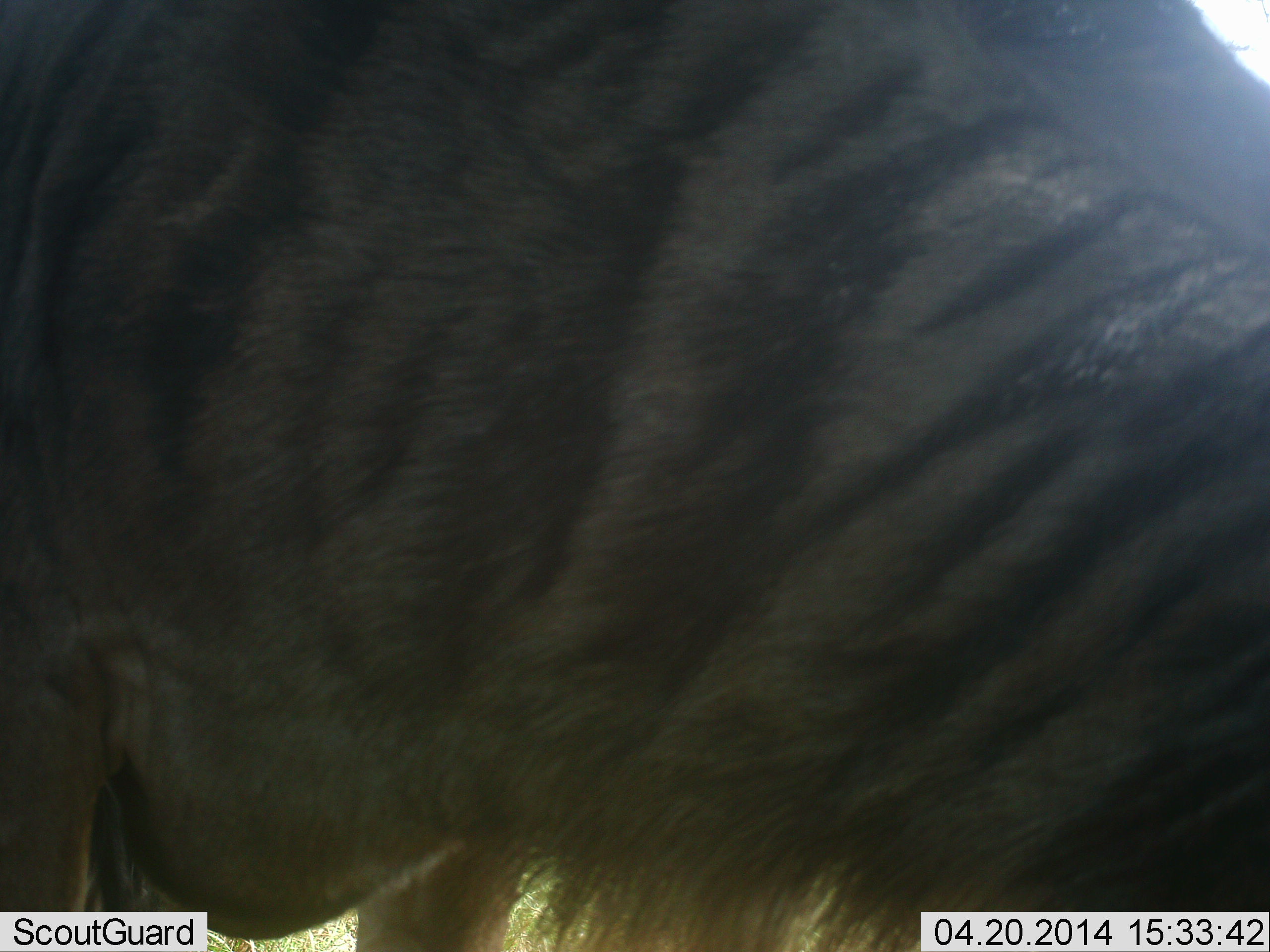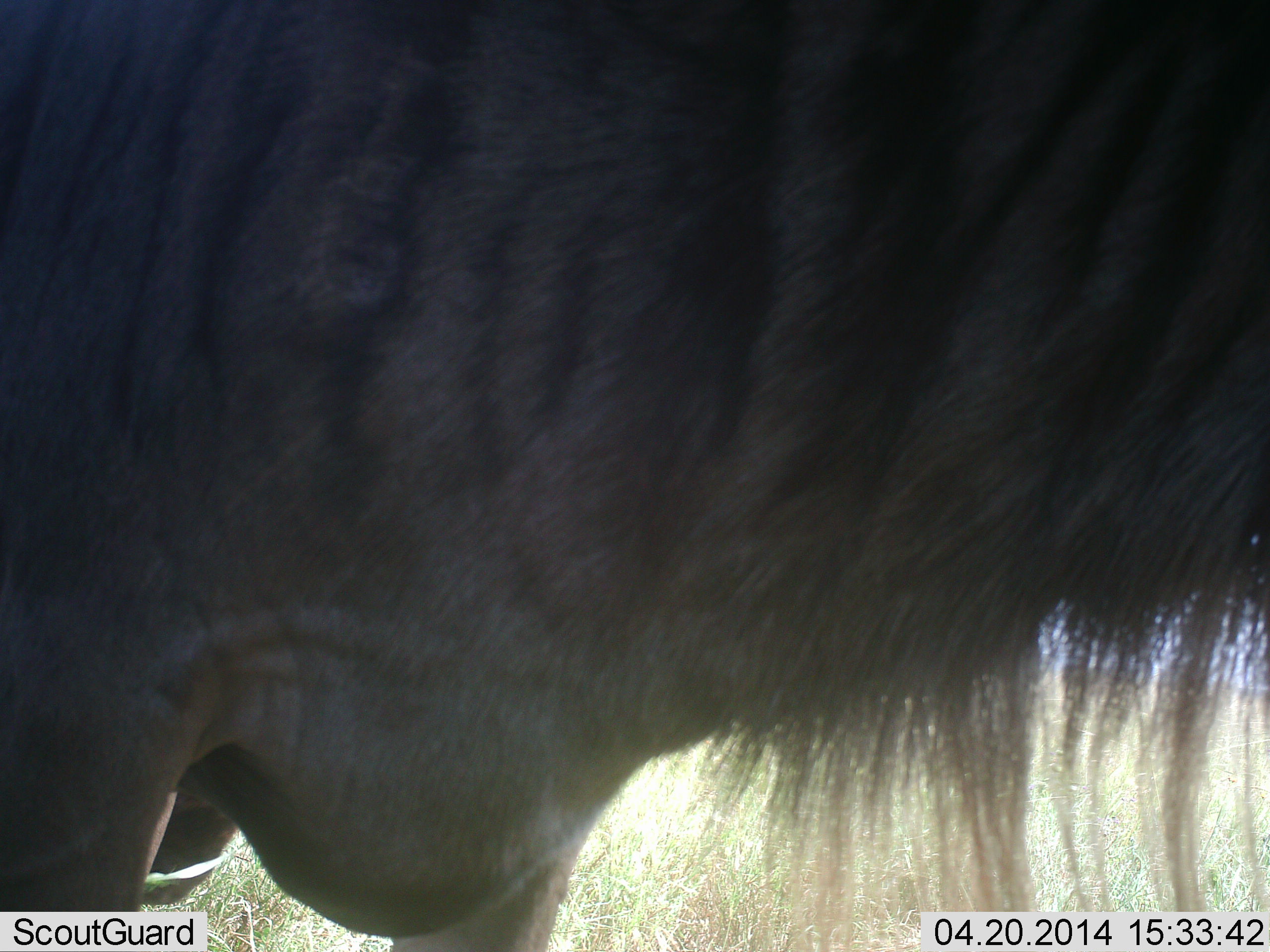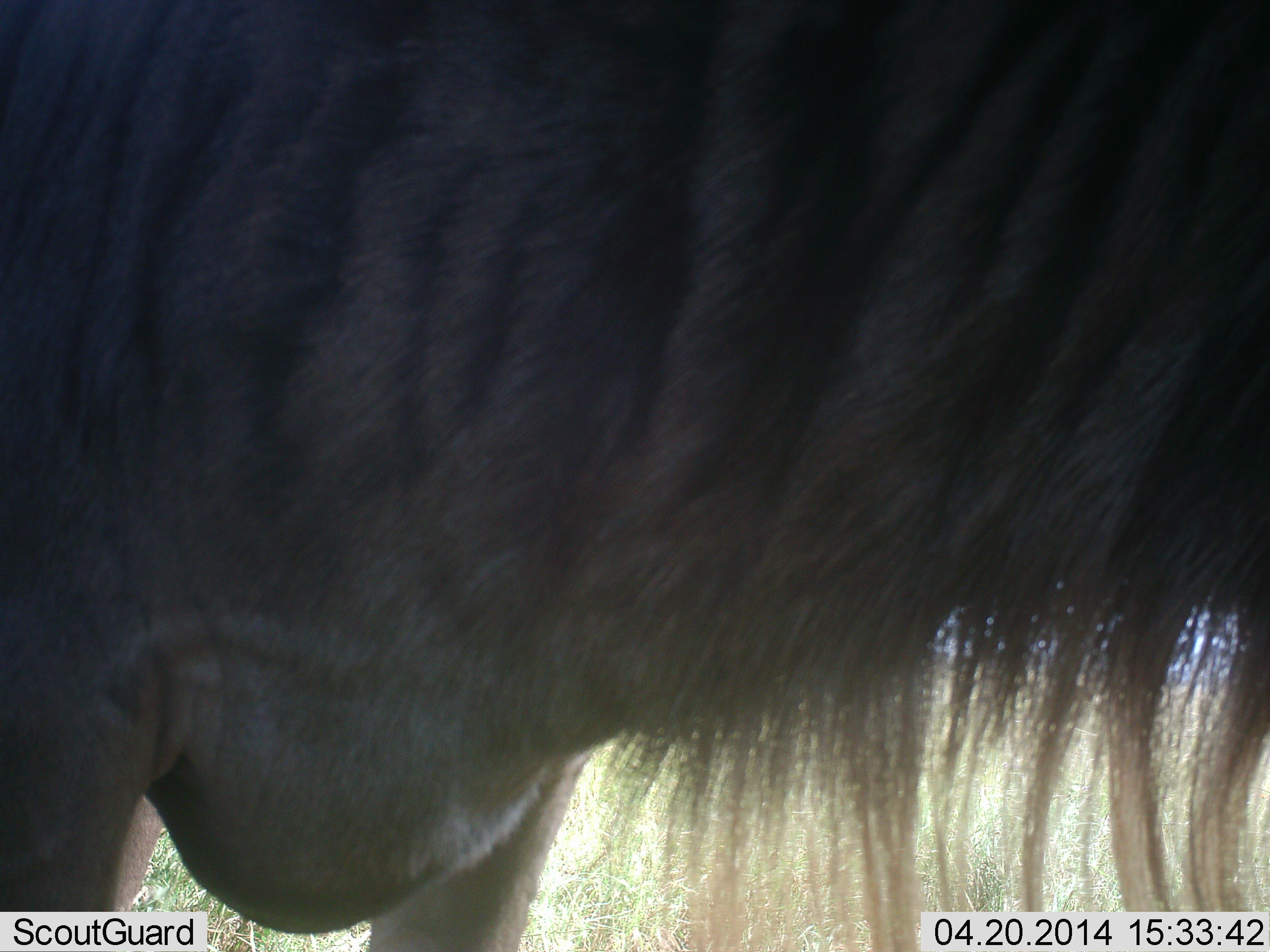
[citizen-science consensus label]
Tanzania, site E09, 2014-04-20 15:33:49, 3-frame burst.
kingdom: Animalia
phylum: Chordata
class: Mammalia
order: Artiodactyla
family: Bovidae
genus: Connochaetes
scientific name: Connochaetes taurinus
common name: blue wildebeest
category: wildebeest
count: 1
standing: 70%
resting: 0%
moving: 40%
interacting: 0%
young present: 0%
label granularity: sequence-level